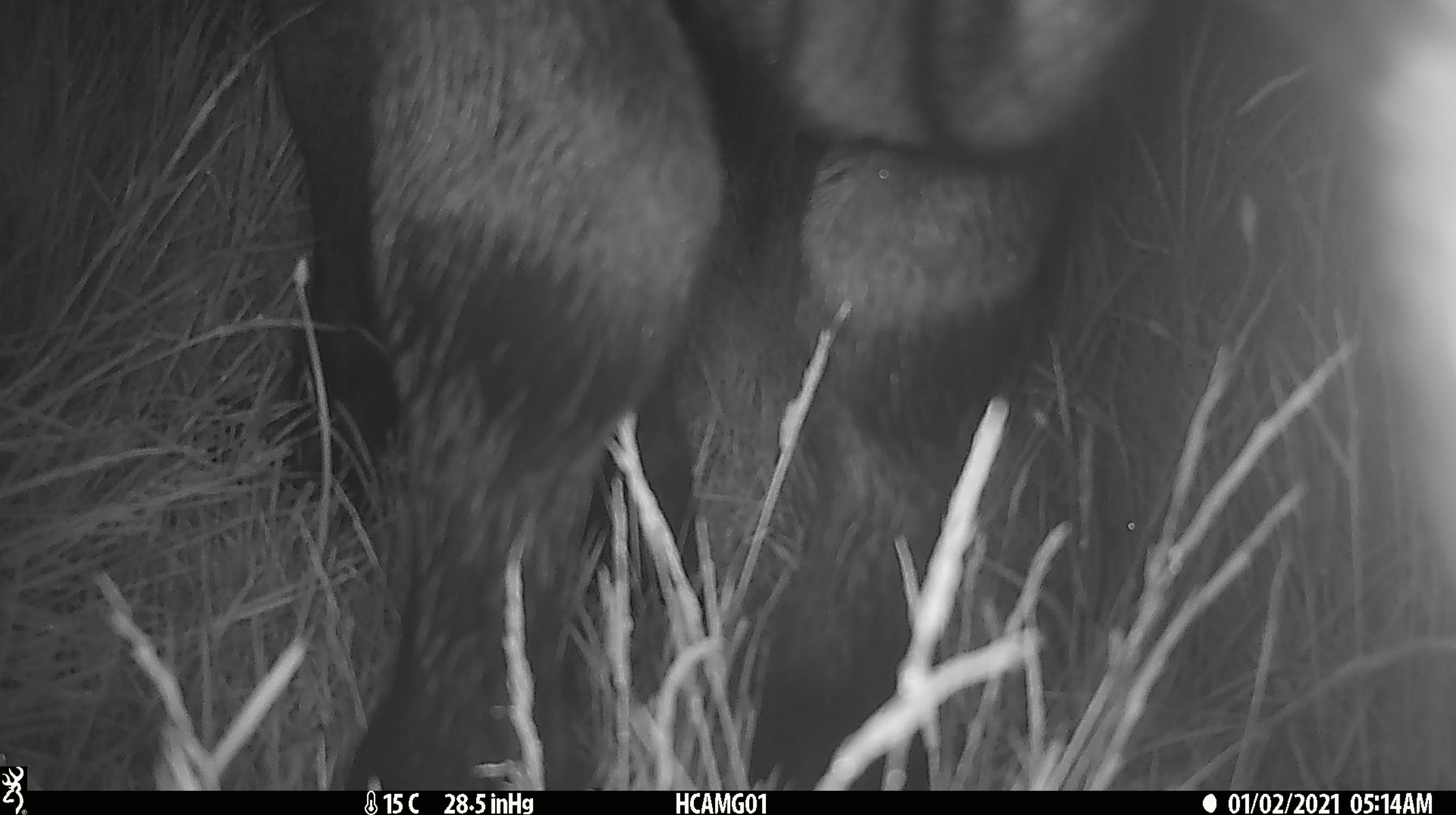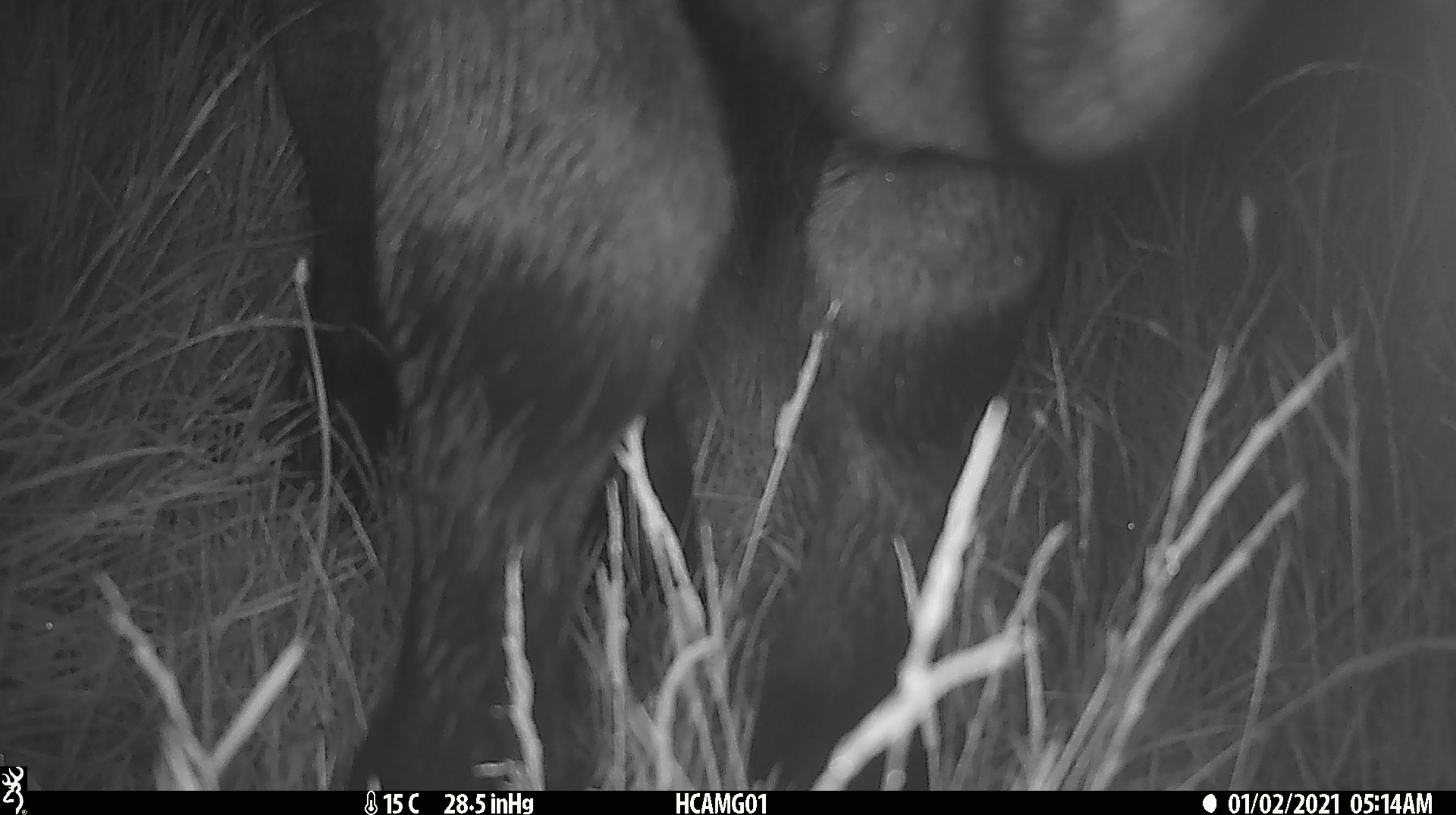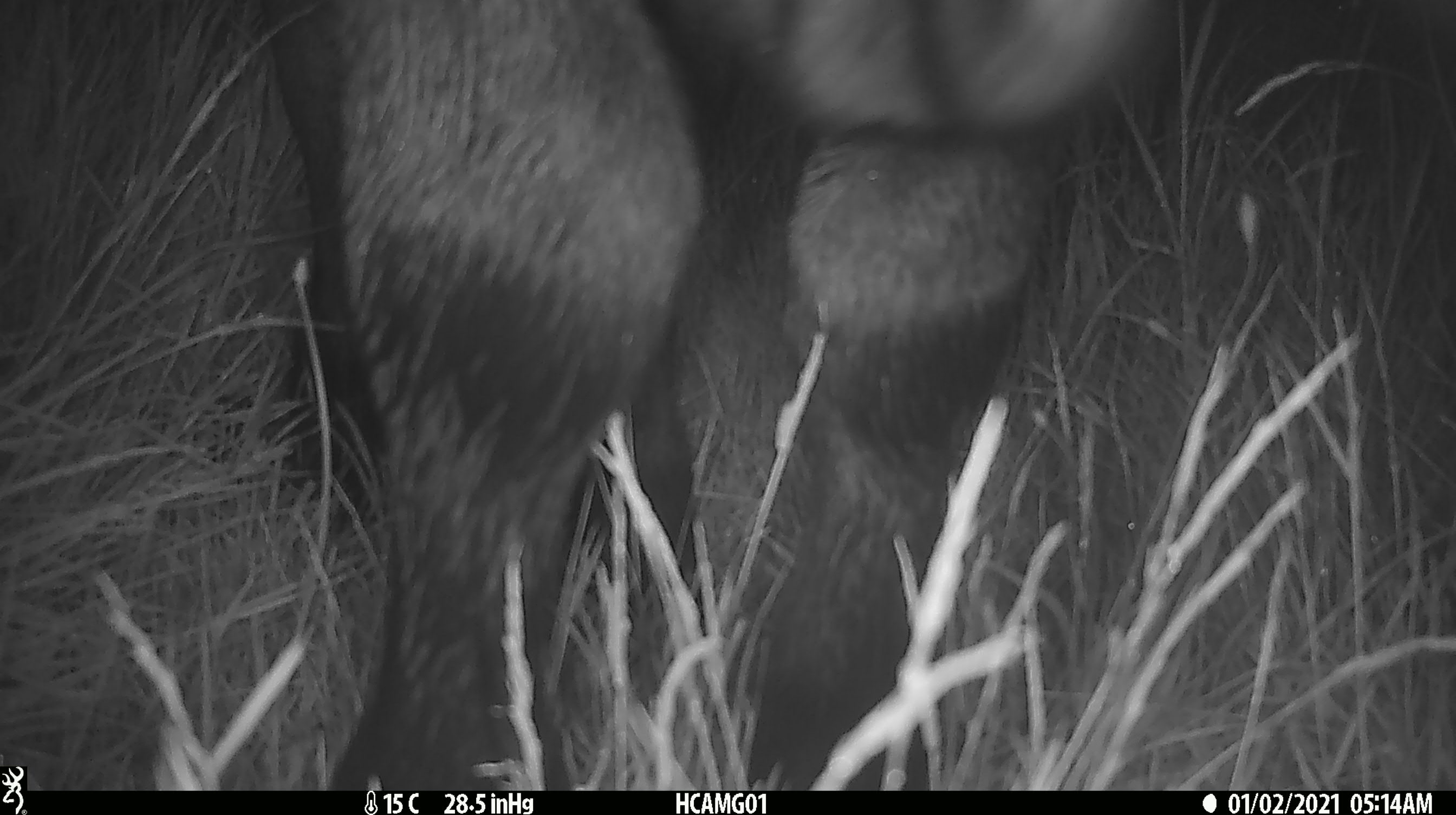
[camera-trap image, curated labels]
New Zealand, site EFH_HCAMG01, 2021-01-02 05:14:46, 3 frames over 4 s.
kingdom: Animalia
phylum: Chordata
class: Mammalia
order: Artiodactyla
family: Bovidae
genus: Bos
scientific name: Bos taurus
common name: domestic cow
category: cow